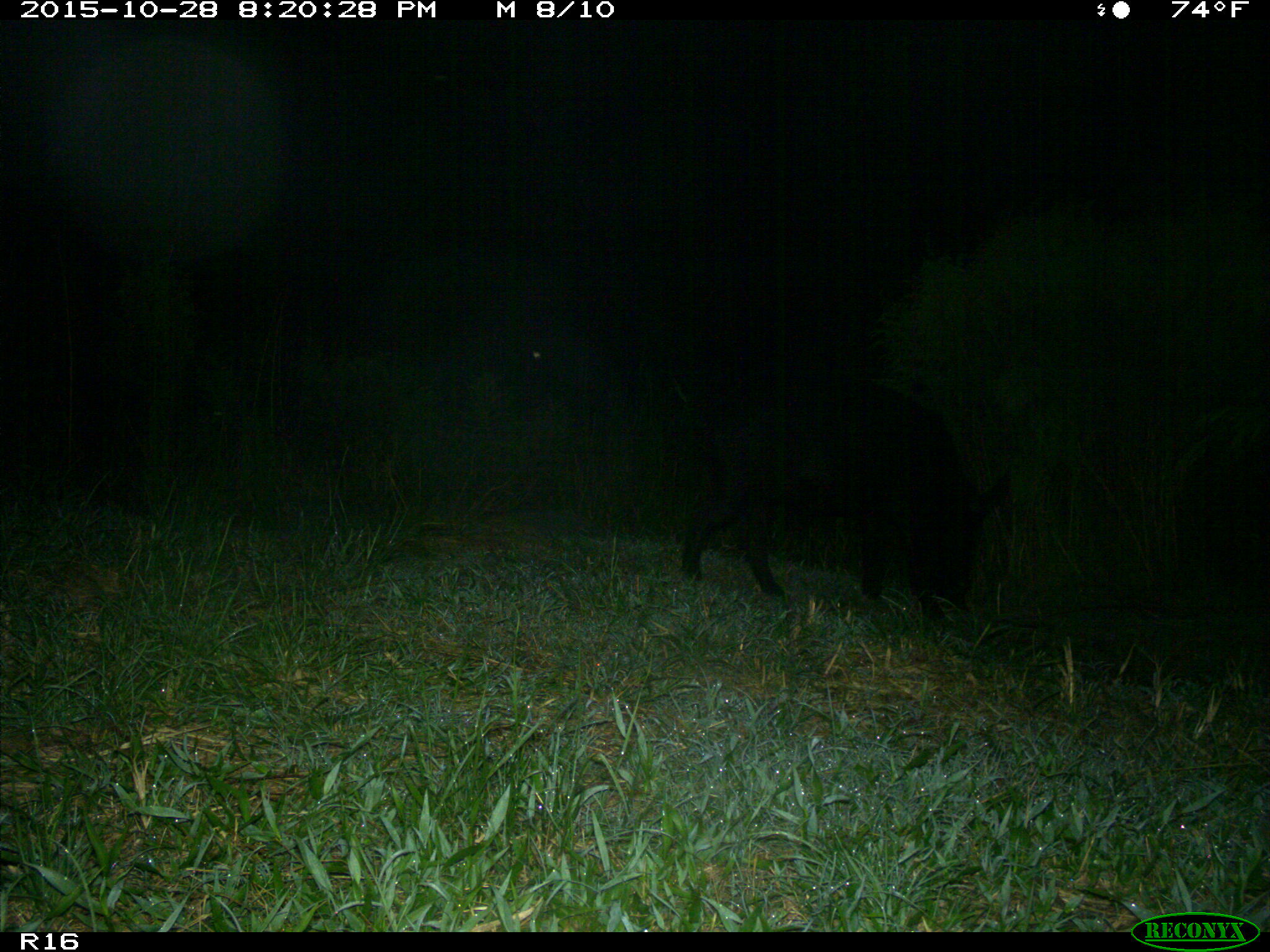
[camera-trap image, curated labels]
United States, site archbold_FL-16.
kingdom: Animalia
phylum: Chordata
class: Mammalia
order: Artiodactyla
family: Suidae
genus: Sus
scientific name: Sus scrofa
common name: wild boar